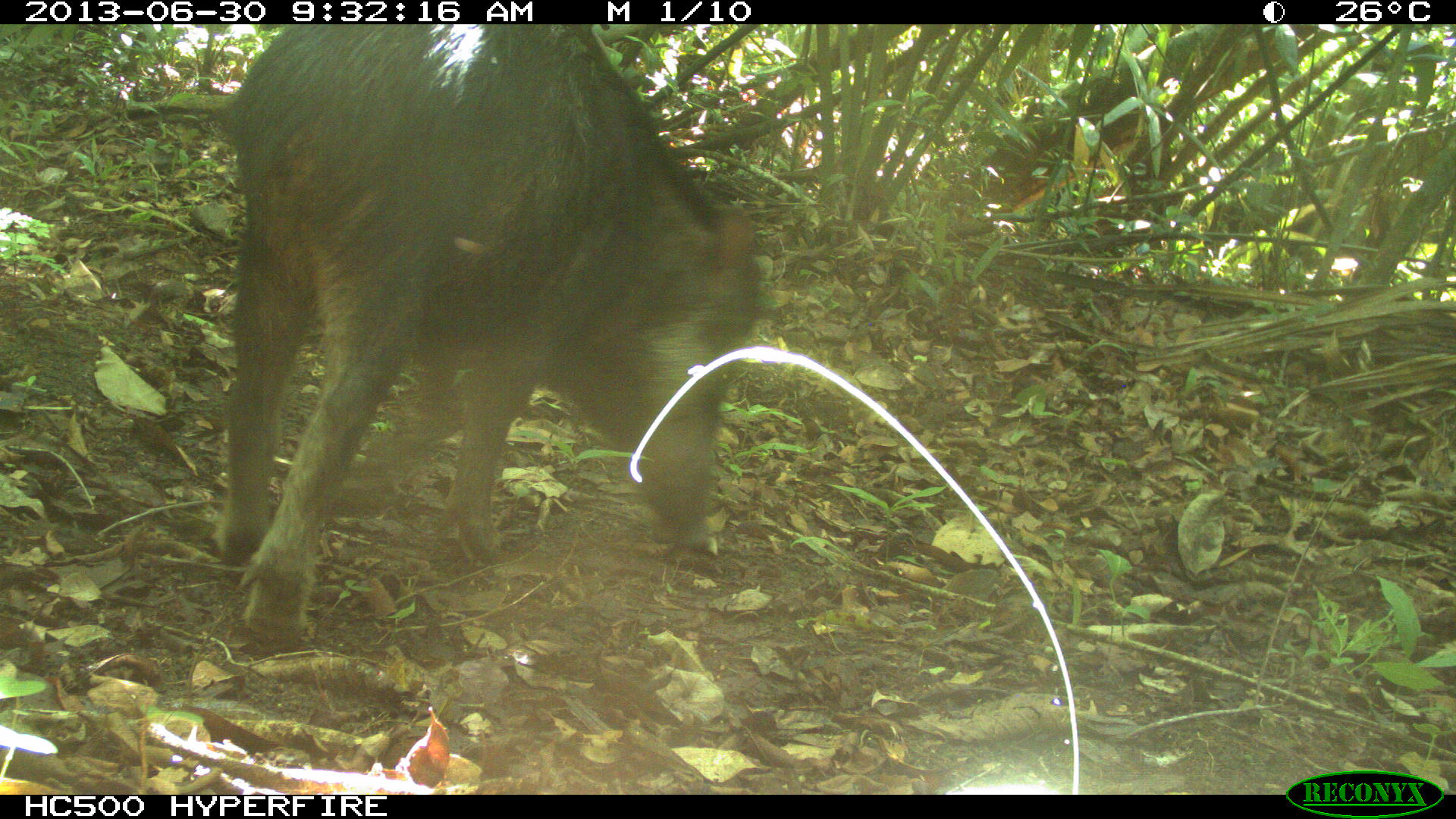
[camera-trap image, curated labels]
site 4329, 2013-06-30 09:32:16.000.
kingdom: Animalia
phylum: Chordata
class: Mammalia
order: Artiodactyla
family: Tayassuidae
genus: Tayassu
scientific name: Tayassu pecari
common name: white-lipped peccary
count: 3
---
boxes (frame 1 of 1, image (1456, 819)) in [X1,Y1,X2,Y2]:
tayassu pecari: [209,24,761,635]